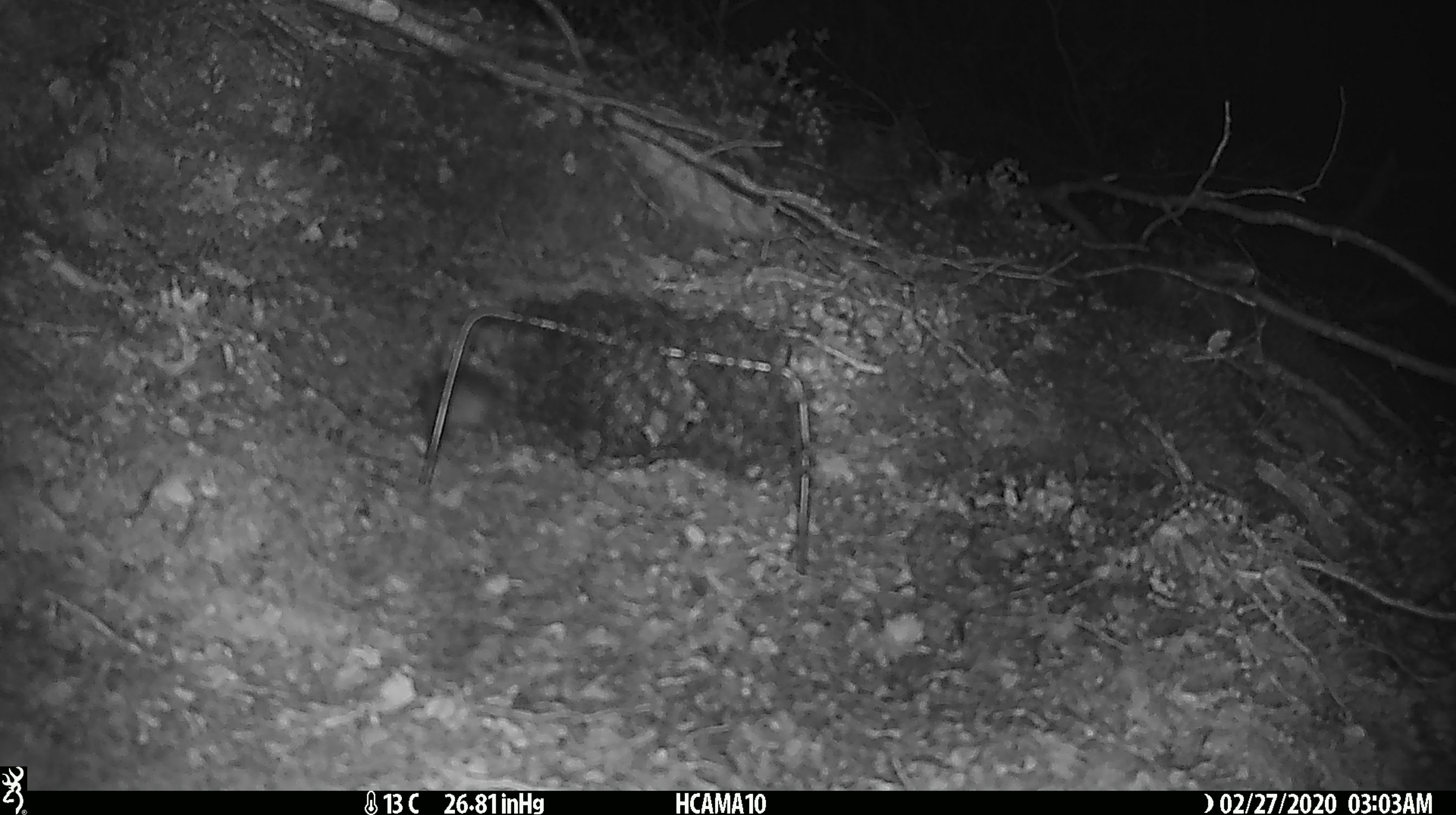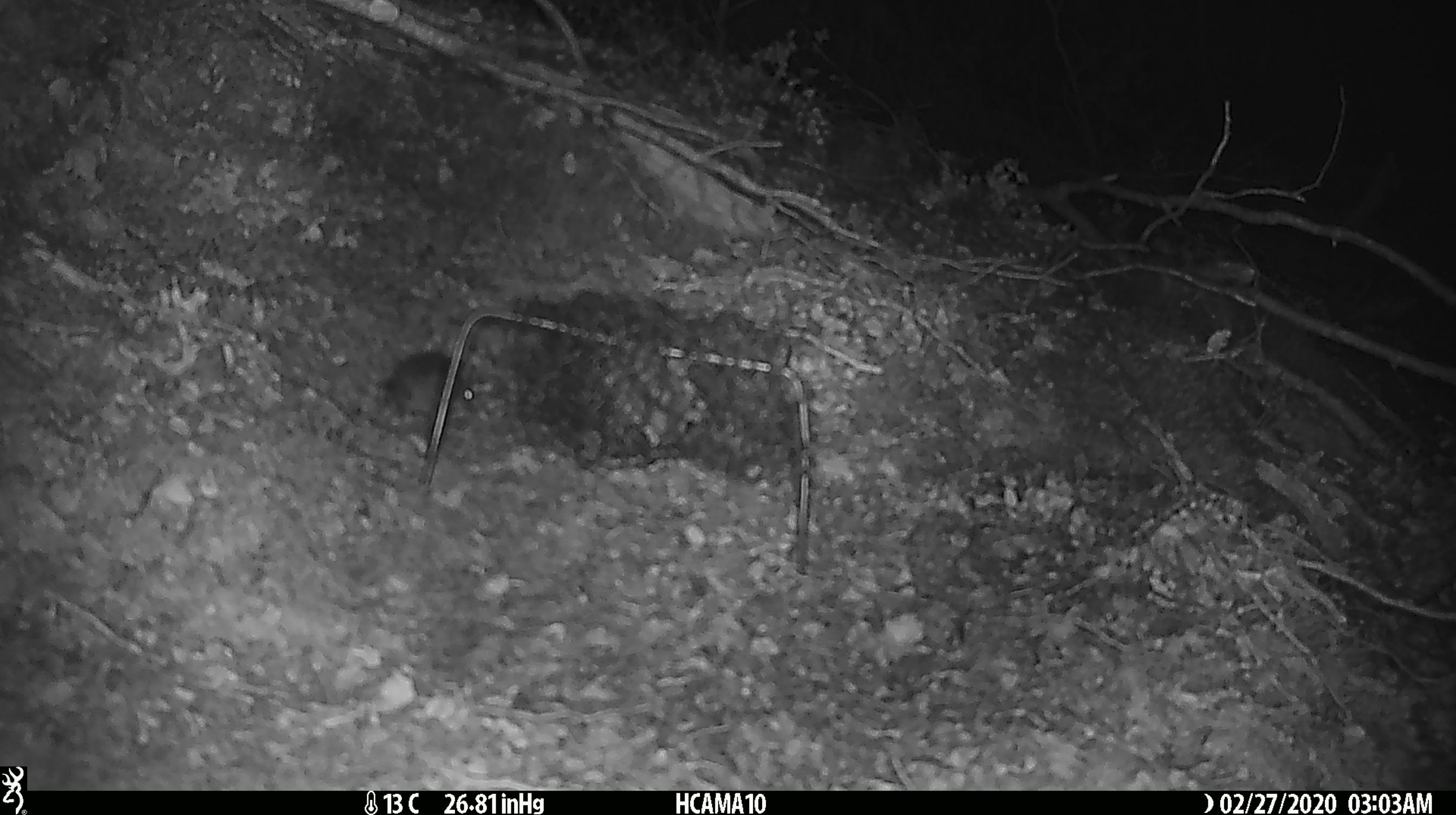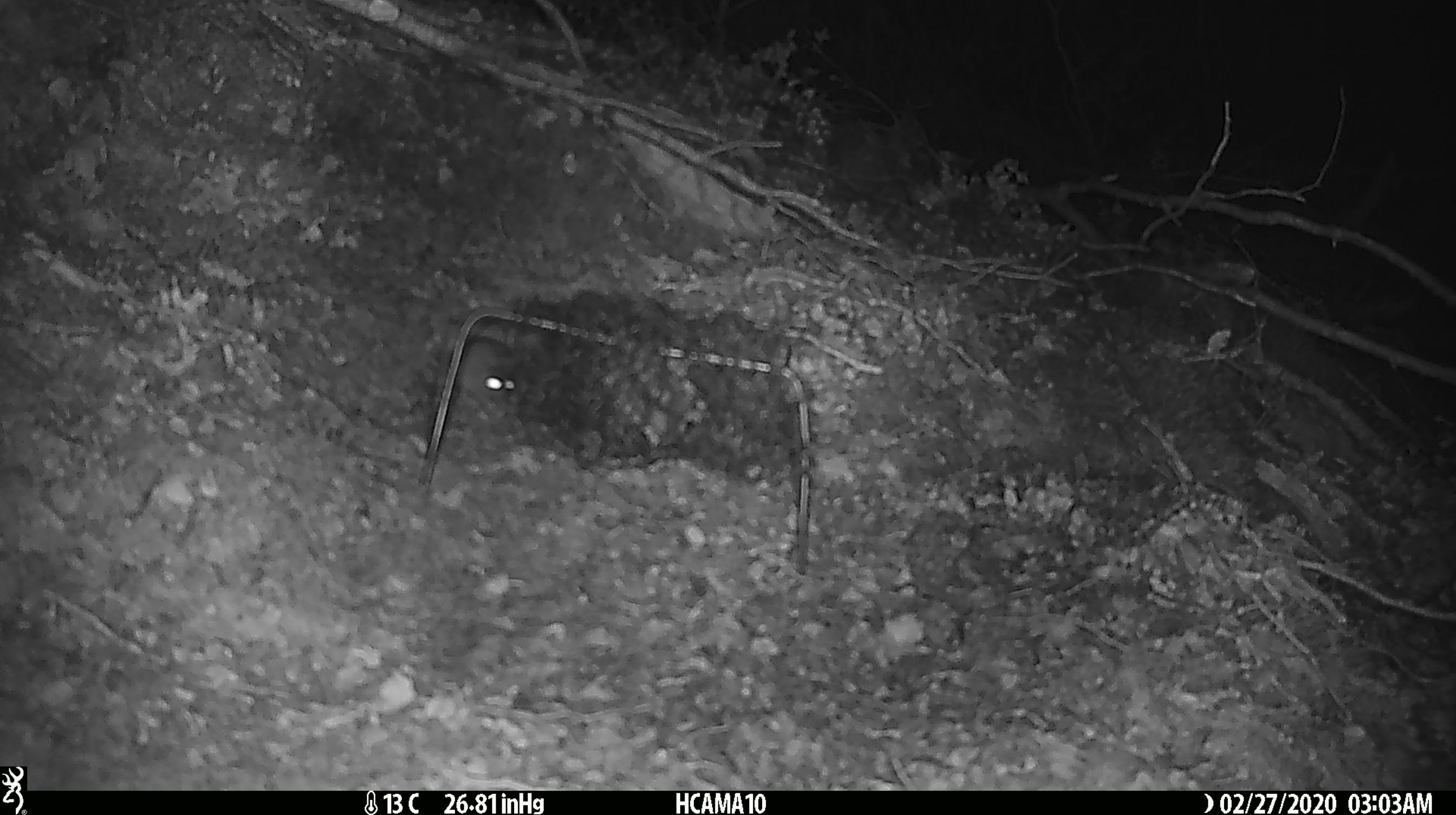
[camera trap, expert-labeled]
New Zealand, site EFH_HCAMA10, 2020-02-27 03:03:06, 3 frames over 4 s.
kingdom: Animalia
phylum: Chordata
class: Mammalia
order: Rodentia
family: Muridae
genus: Mus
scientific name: Mus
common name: mouse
Mouse (Mus).